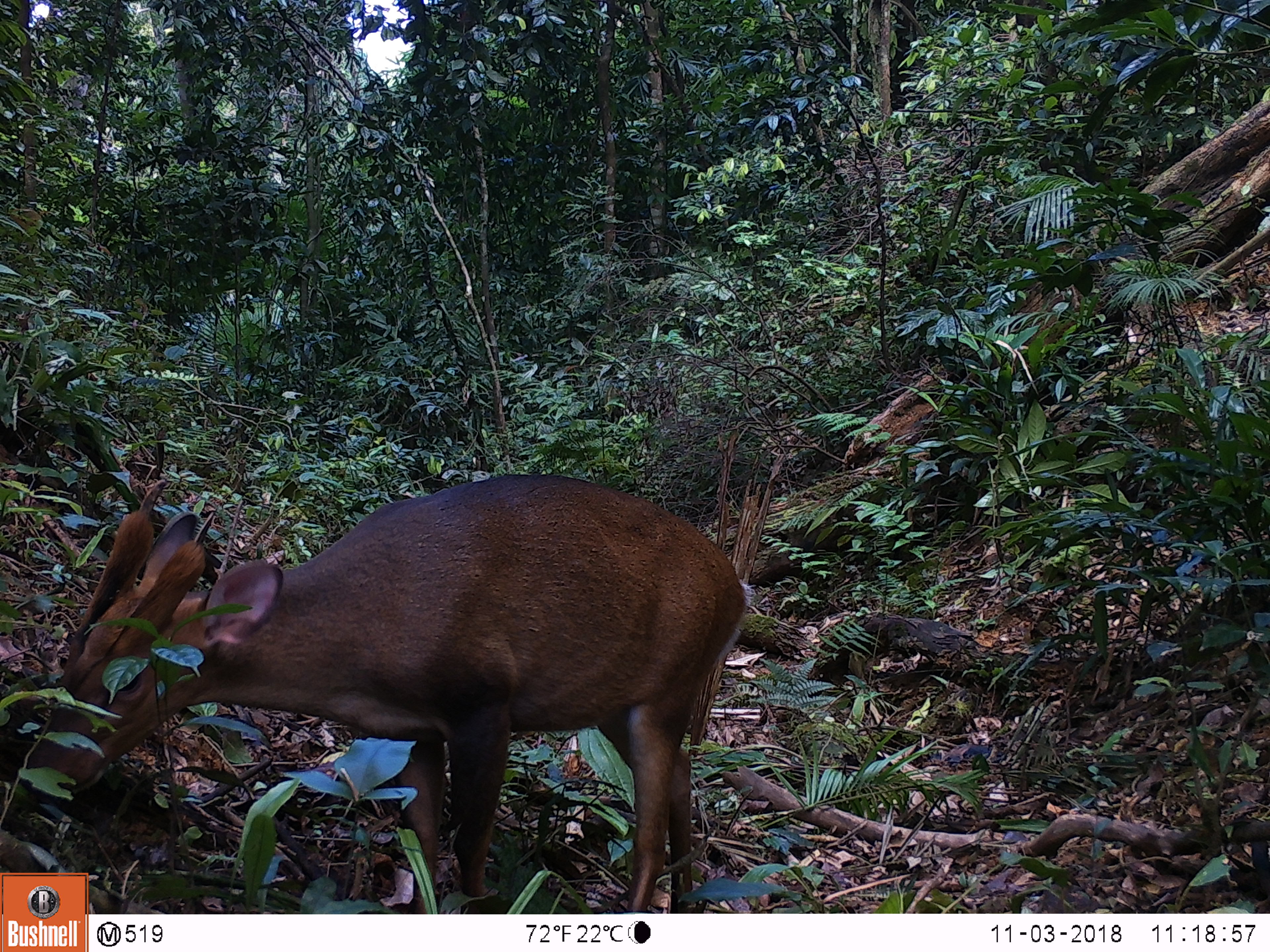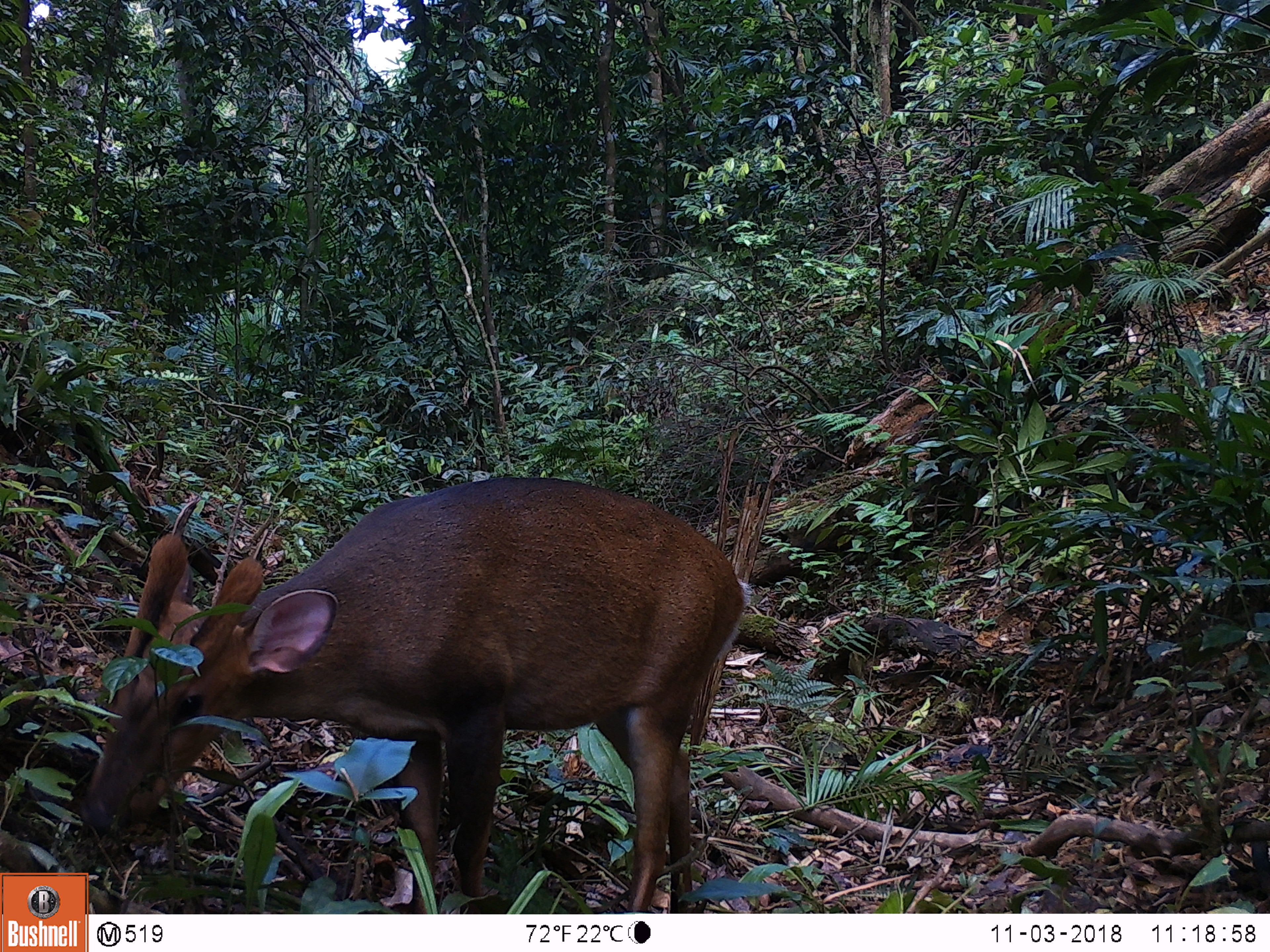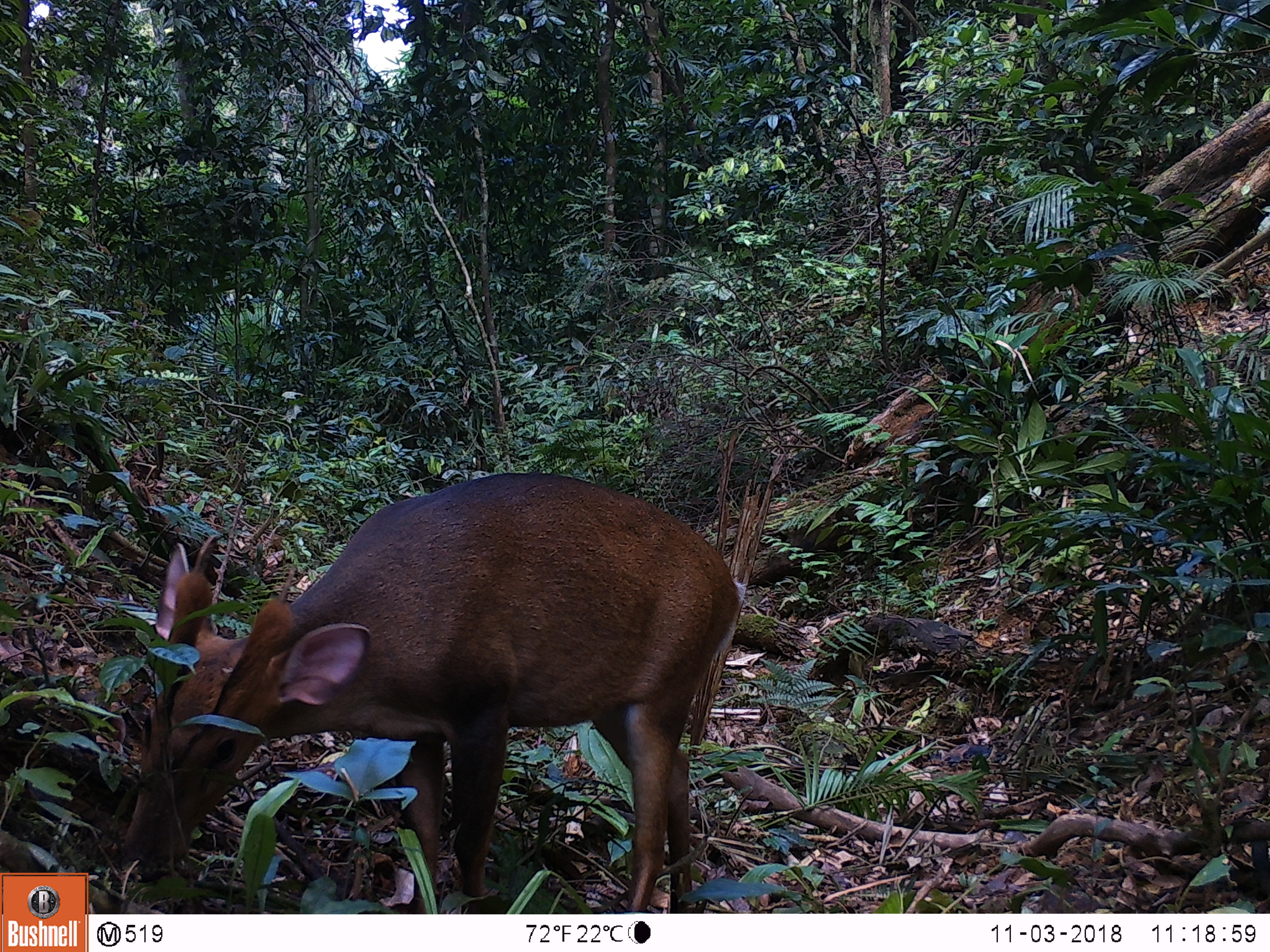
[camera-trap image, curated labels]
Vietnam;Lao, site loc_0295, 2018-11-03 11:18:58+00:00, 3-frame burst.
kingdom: Animalia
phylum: Chordata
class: Mammalia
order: Artiodactyla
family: Cervidae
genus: Muntiacus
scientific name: Muntiacus vuquangensis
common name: large-antlered muntjac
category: large antlered muntjac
Large antlered muntjac (large-antlered muntjac) (Muntiacus vuquangensis). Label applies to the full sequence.